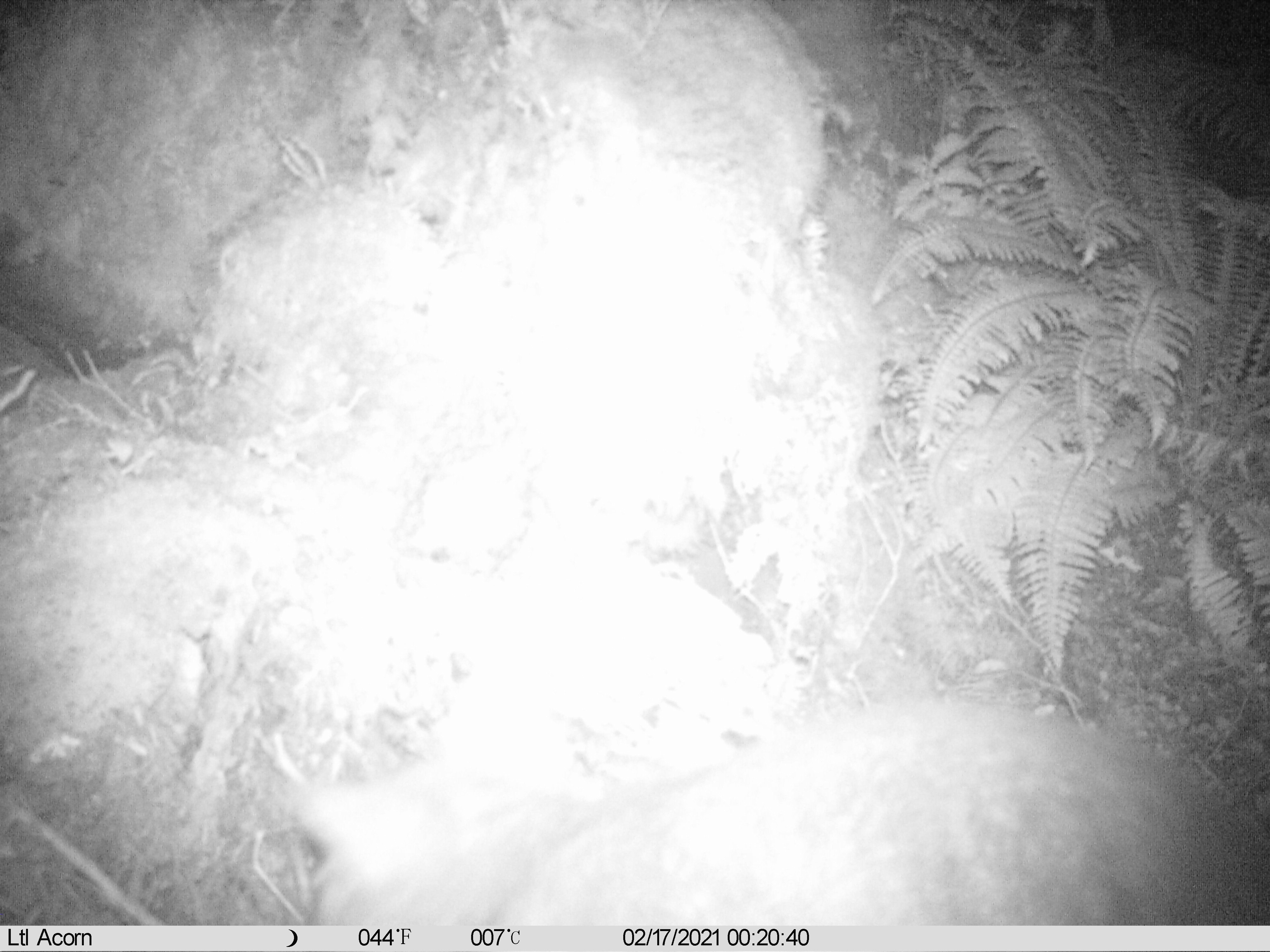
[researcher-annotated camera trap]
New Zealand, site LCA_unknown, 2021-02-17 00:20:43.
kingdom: Animalia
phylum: Chordata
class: Mammalia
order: Diprotodontia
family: Phalangeridae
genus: Trichosurus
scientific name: Trichosurus vulpecula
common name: common brushtail possum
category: possum